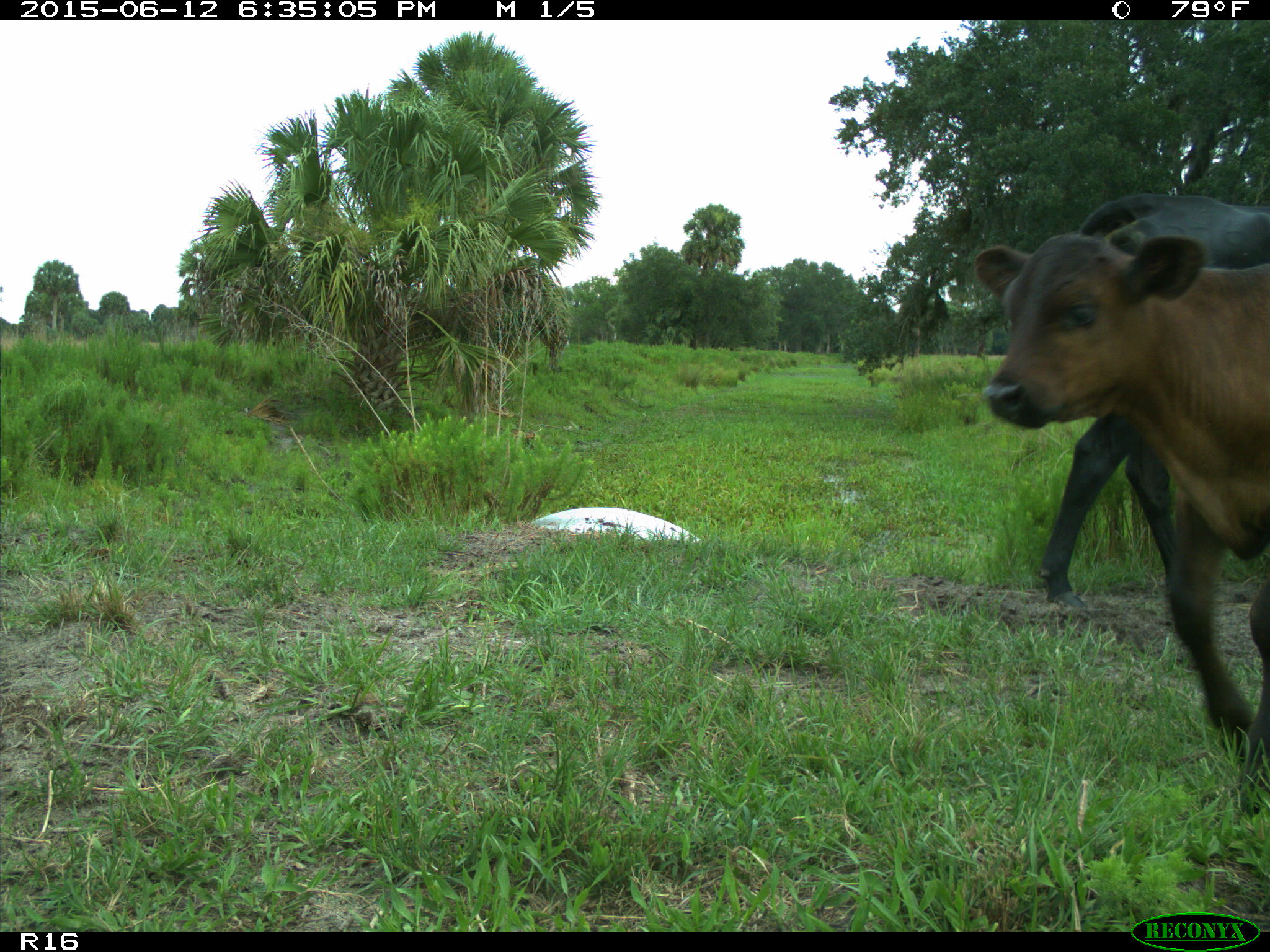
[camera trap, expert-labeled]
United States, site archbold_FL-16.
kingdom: Animalia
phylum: Chordata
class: Mammalia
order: Artiodactyla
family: Bovidae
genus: Bos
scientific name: Bos taurus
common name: domestic cow